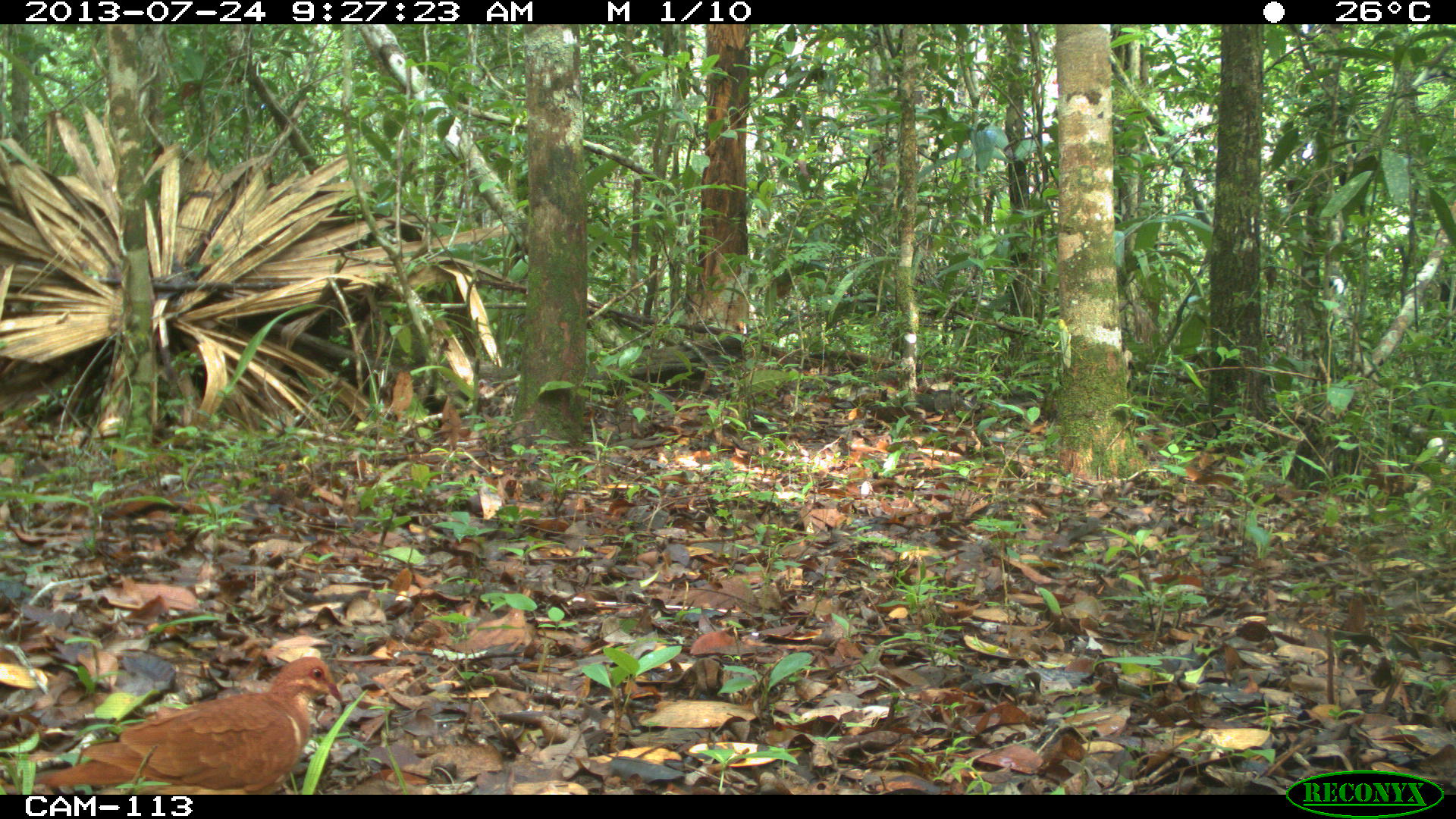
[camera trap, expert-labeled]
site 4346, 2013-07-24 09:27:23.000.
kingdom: Animalia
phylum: Chordata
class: Aves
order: Columbiformes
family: Columbidae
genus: Claravis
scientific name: Claravis pretiosa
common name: blue ground-dove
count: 1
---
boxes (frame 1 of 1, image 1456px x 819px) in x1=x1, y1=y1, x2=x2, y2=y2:
claravis pretiosa: x1=32, y1=653, x2=346, y2=792